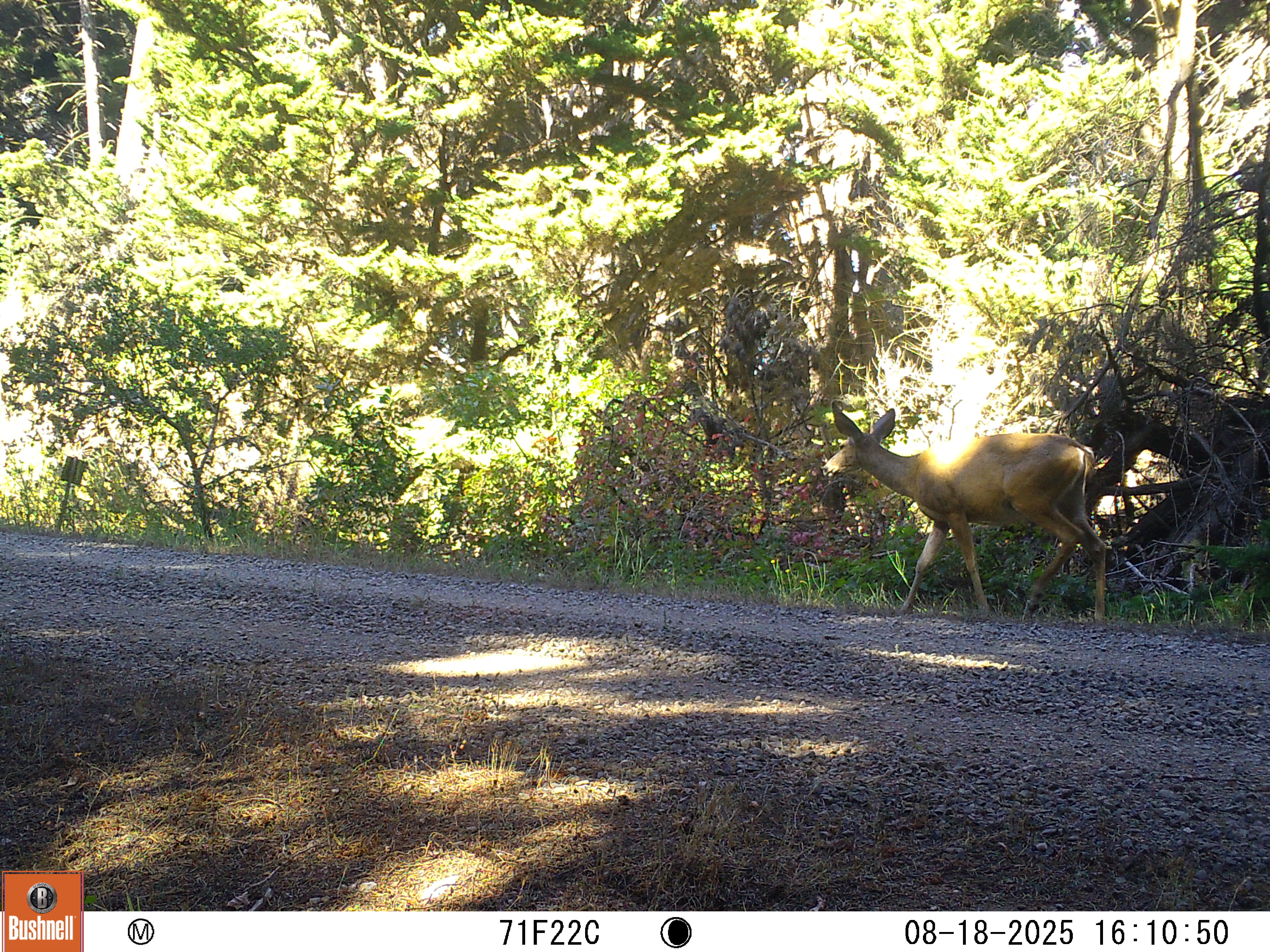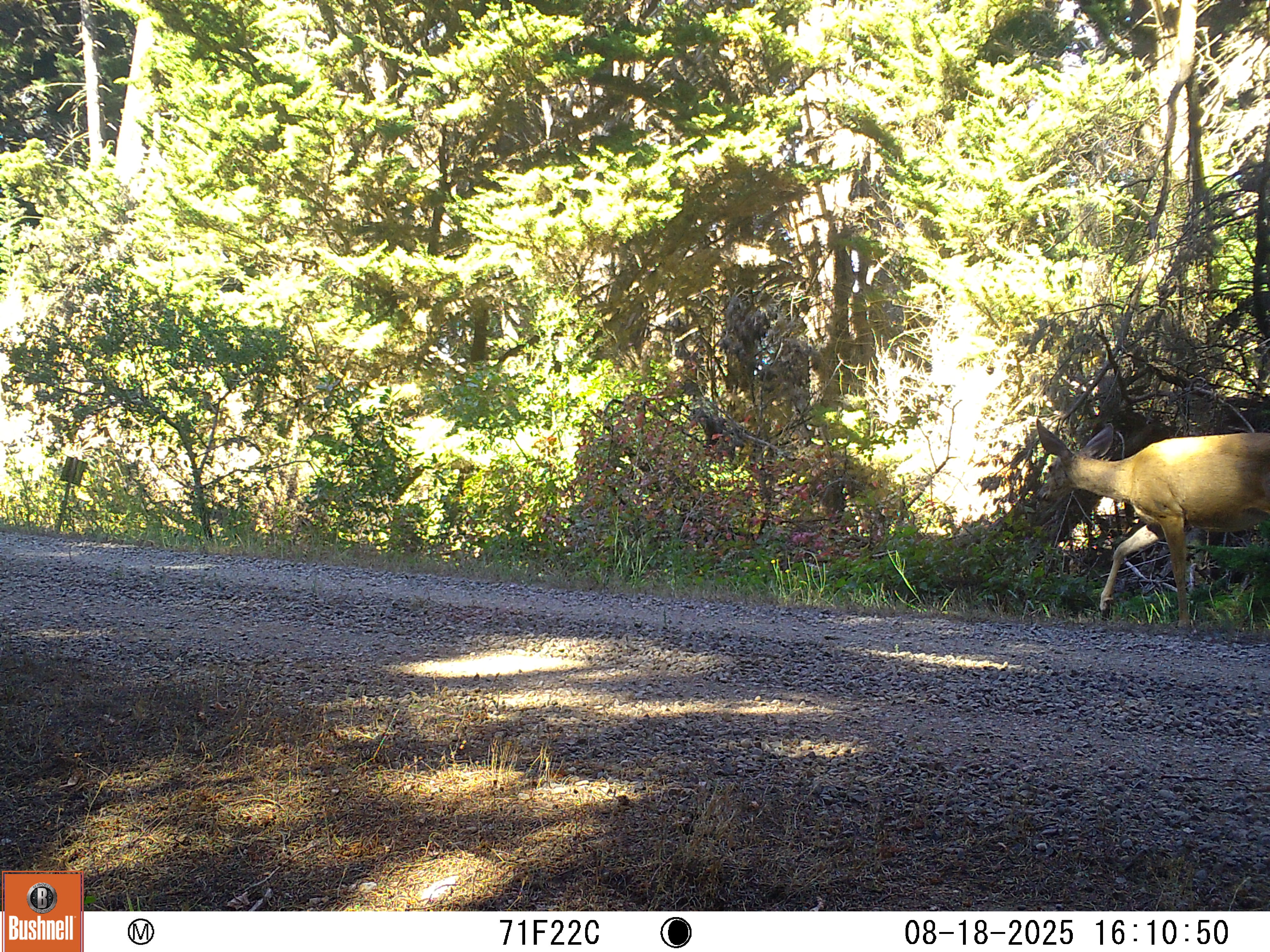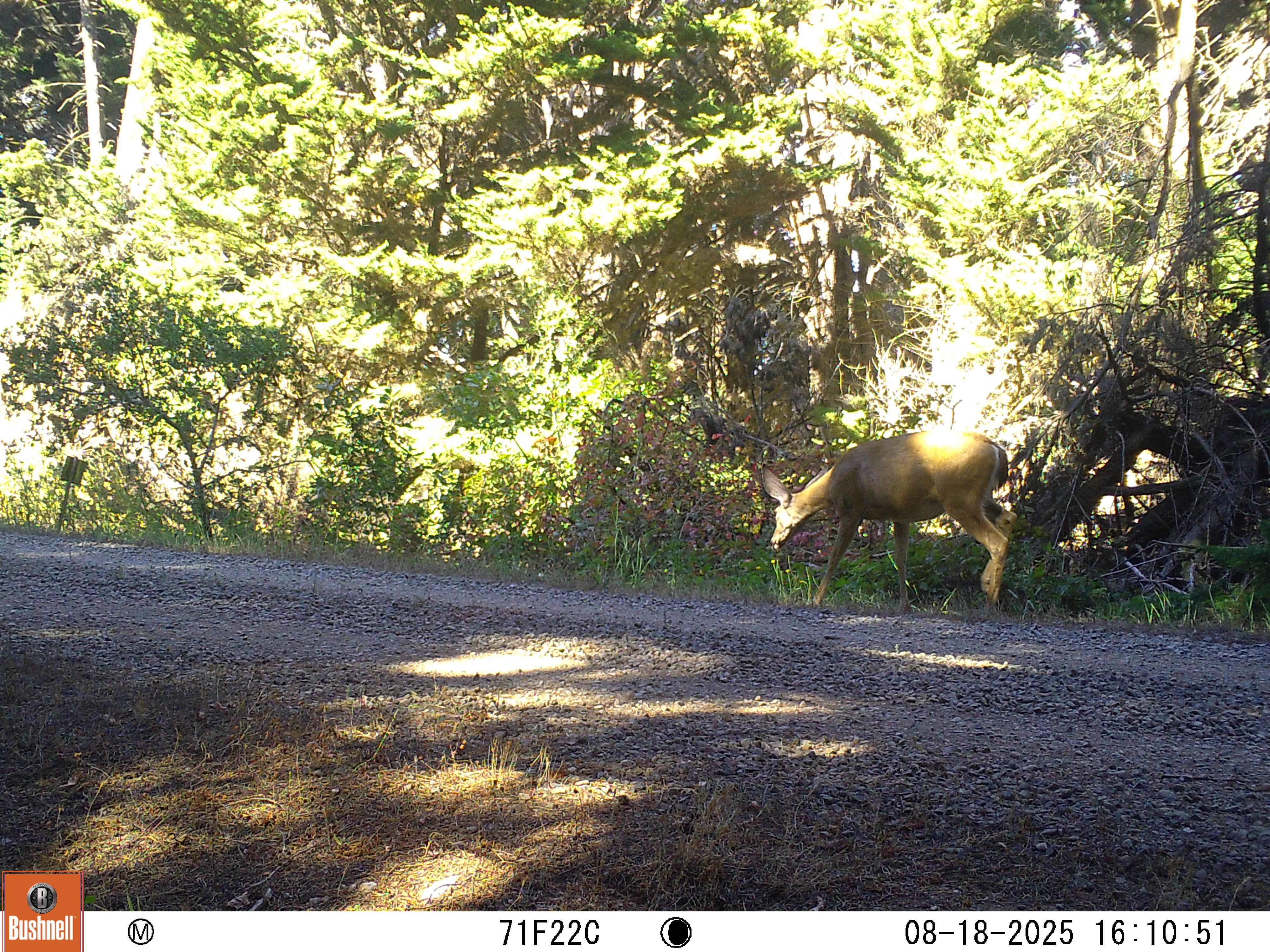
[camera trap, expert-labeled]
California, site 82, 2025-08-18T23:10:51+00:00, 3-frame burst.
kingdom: Animalia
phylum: Chordata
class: Mammalia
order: Artiodactyla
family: Cervidae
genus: Odocoileus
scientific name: Odocoileus hemionus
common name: mule deer